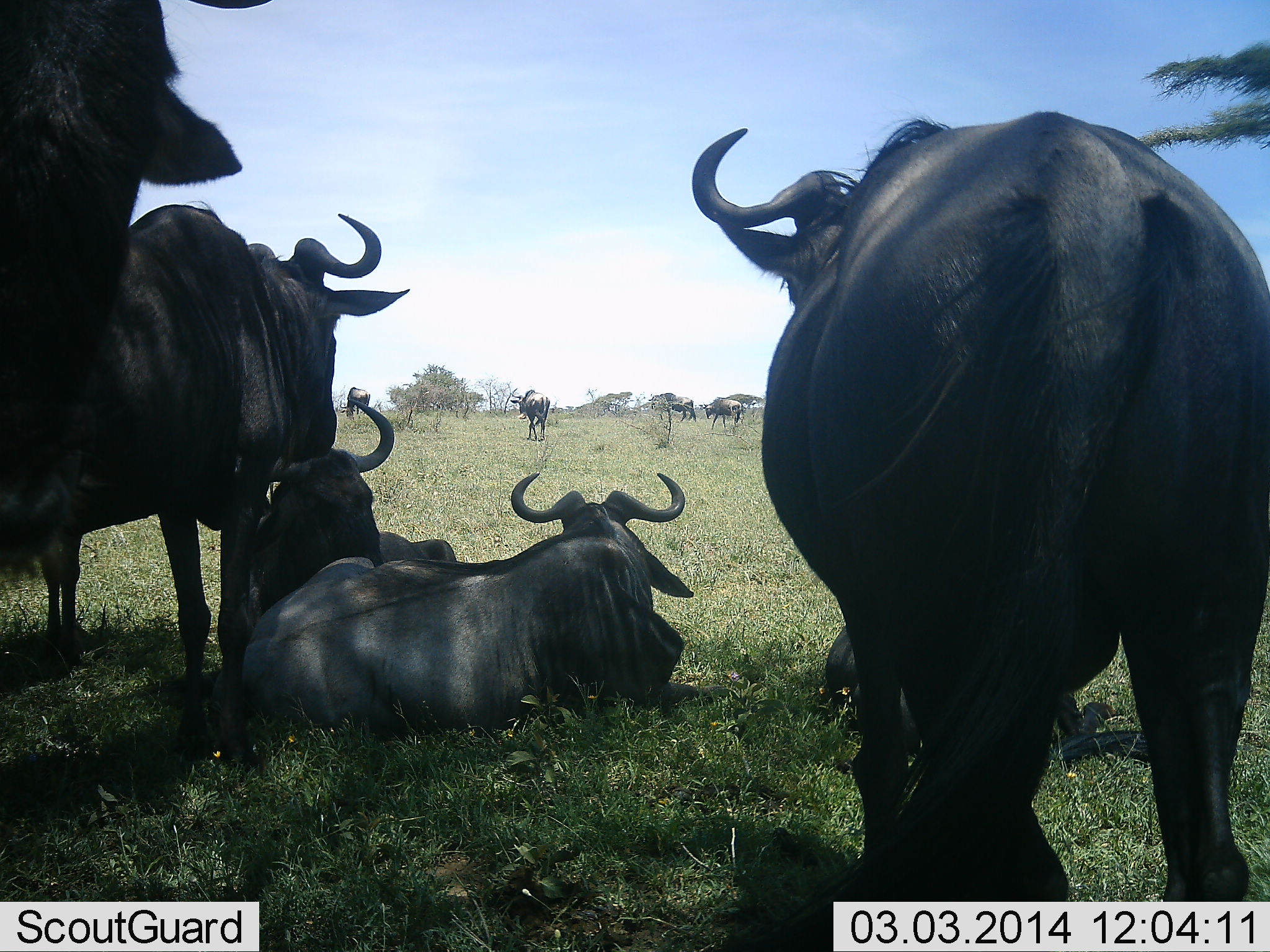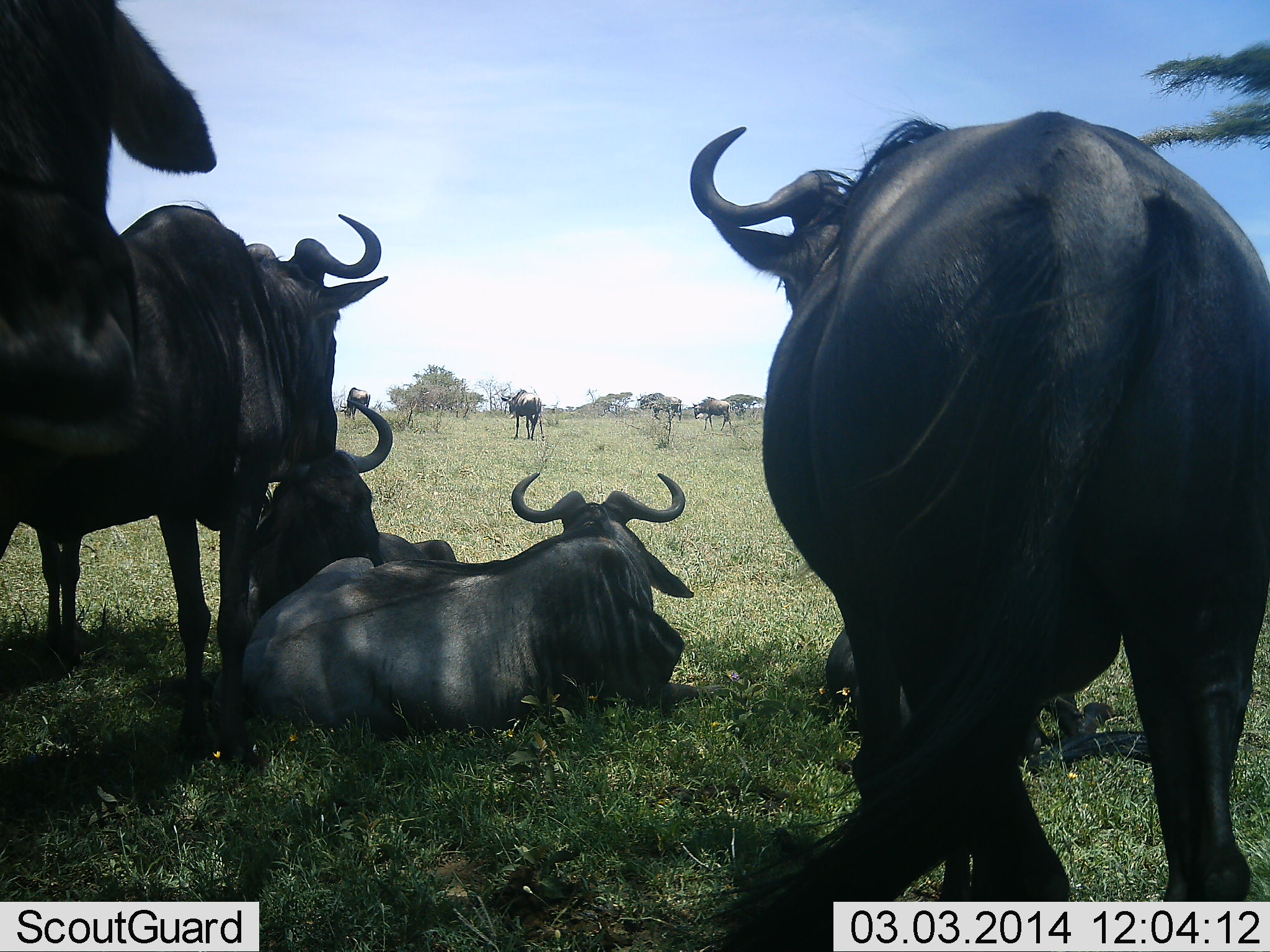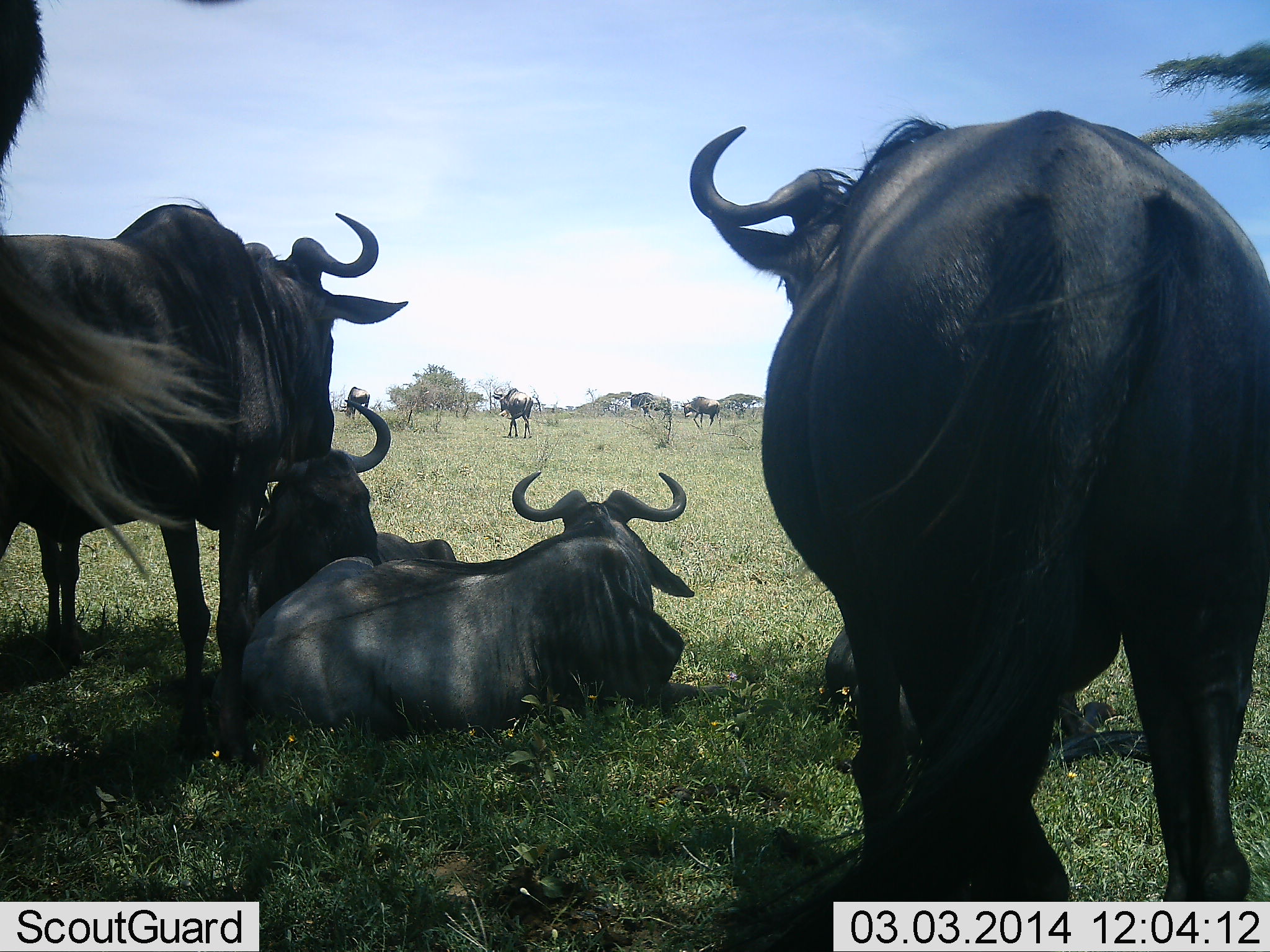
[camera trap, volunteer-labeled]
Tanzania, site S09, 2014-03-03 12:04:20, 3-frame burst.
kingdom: Animalia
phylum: Chordata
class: Mammalia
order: Artiodactyla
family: Bovidae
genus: Connochaetes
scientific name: Connochaetes taurinus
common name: blue wildebeest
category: wildebeest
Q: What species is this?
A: Wildebeest (blue wildebeest) (Connochaetes taurinus).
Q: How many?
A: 9.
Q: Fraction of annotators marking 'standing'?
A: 80%.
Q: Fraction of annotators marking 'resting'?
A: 100%.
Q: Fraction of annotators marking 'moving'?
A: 50%.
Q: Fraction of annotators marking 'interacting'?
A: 0%.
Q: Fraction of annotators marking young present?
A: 0%.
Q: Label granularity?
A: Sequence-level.